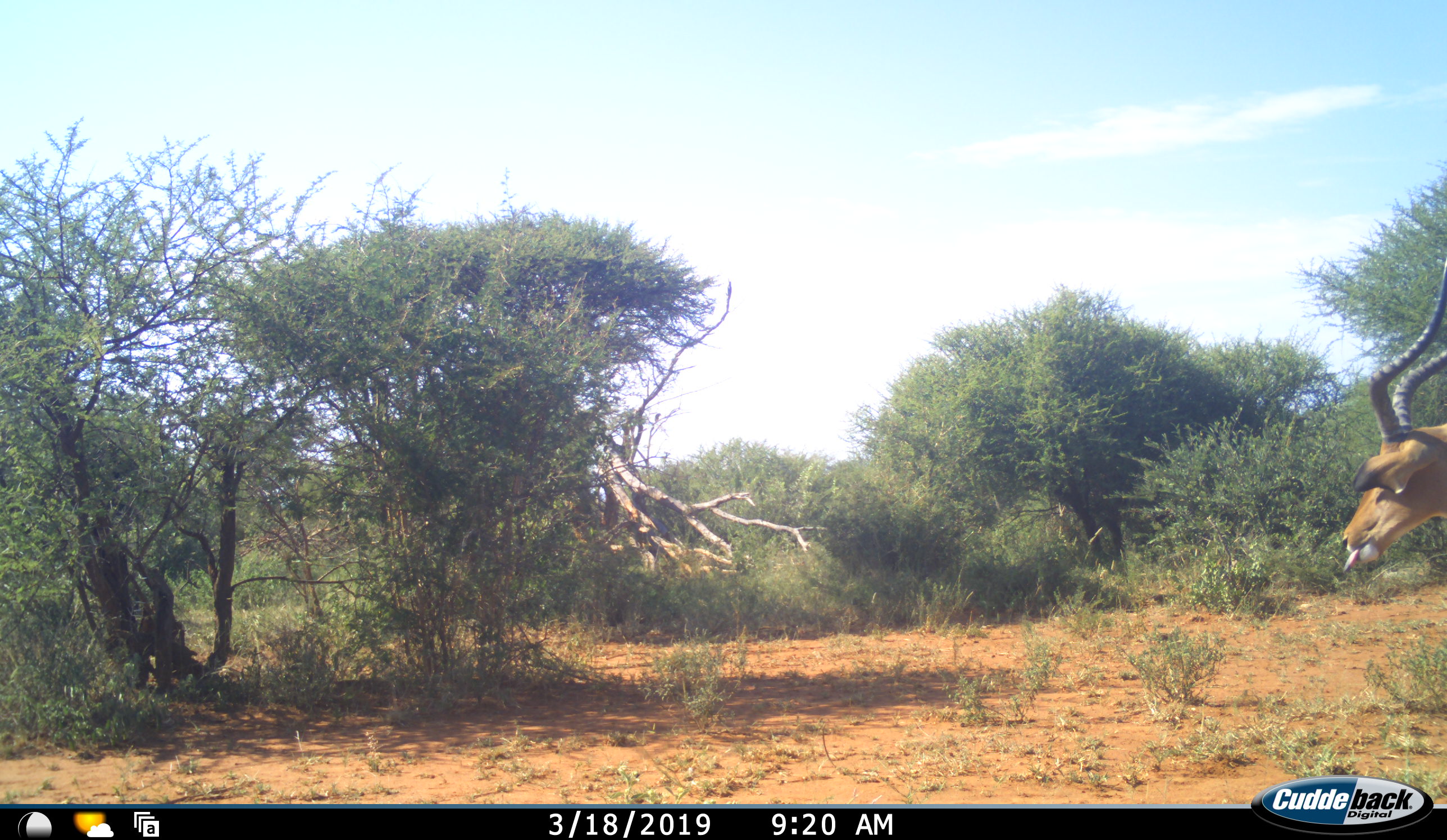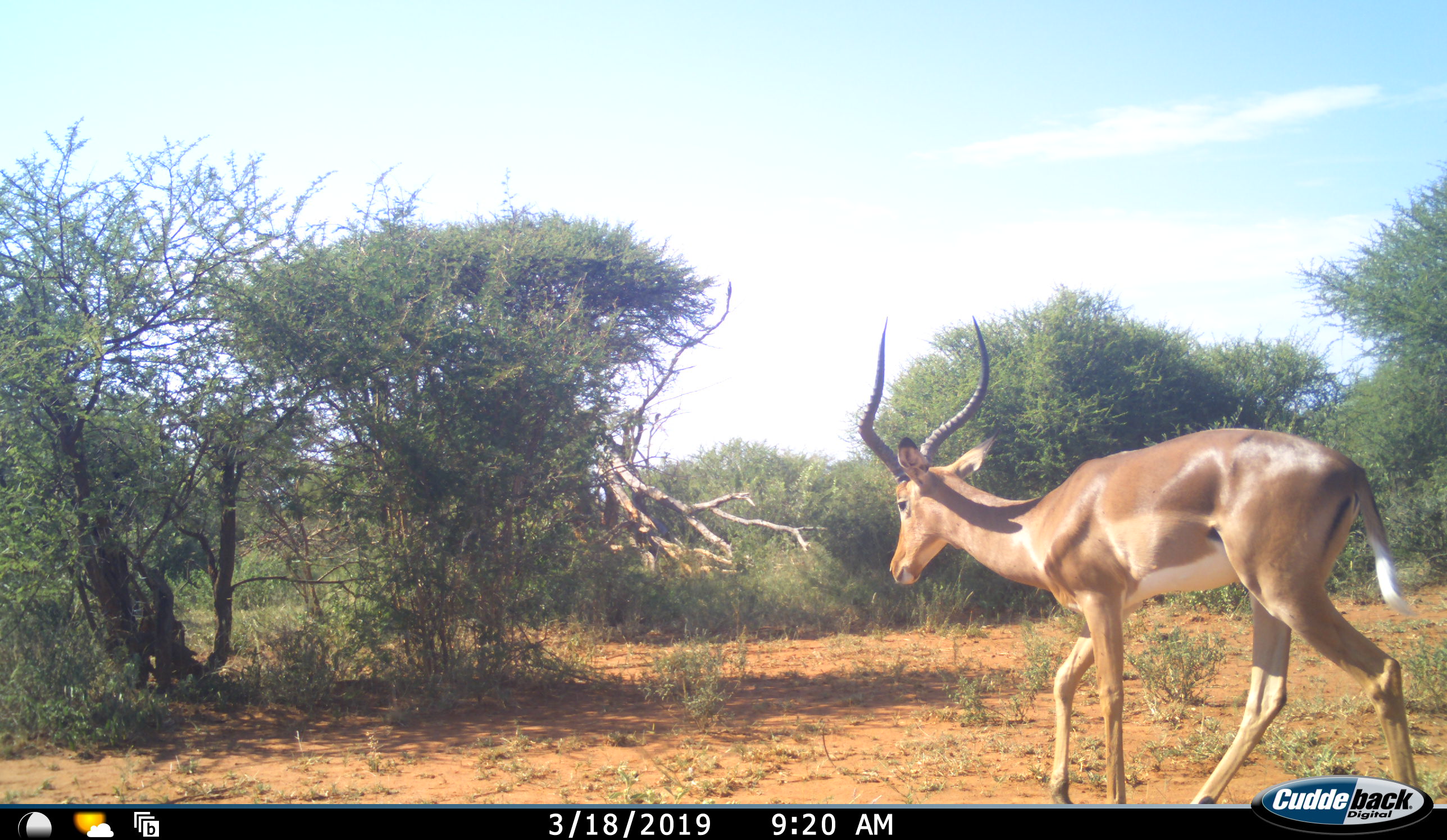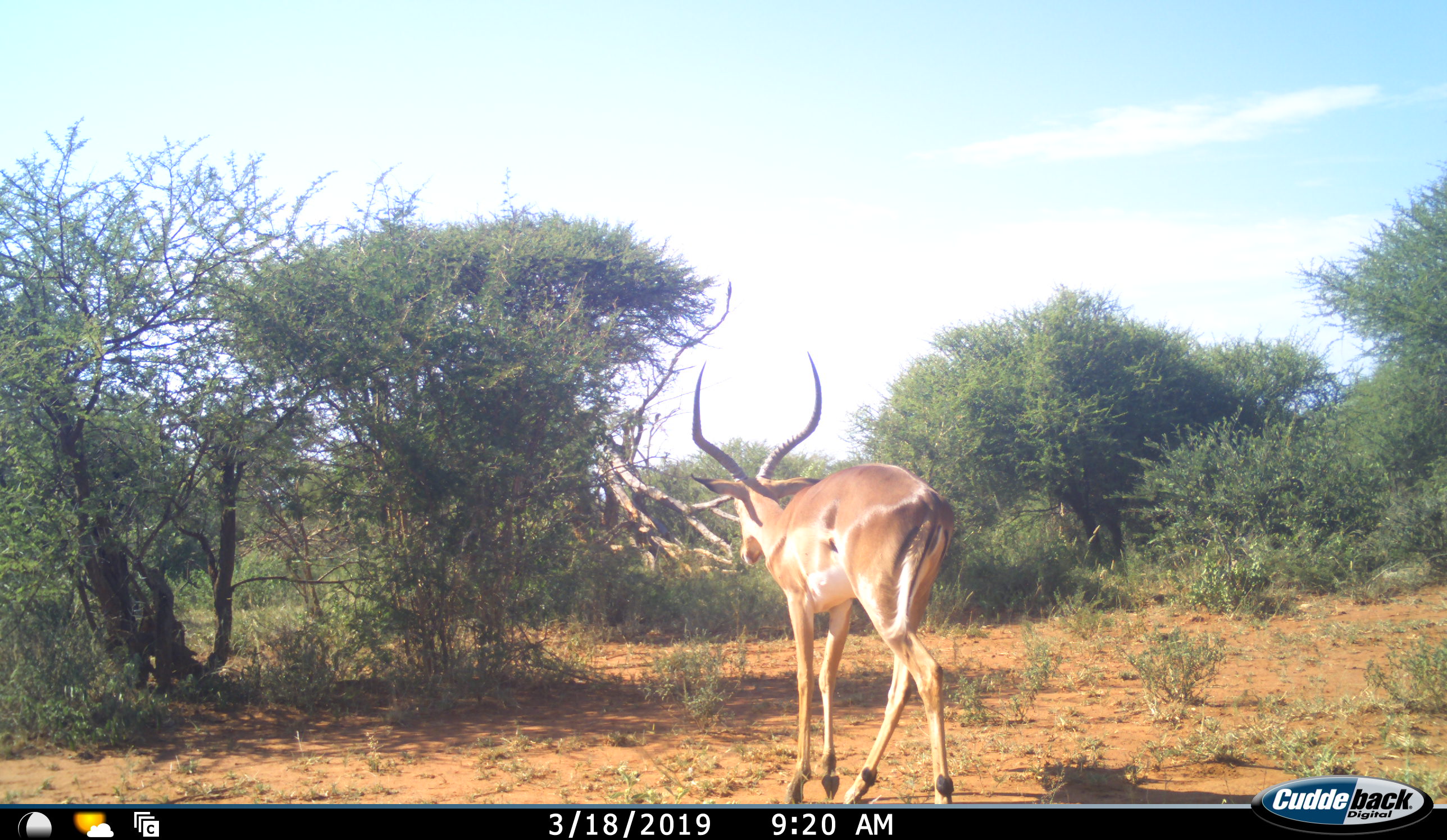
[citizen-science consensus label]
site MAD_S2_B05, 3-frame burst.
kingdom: Animalia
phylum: Chordata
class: Mammalia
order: Artiodactyla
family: Bovidae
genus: Aepyceros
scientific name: Aepyceros melampus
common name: impala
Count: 1.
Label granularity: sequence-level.